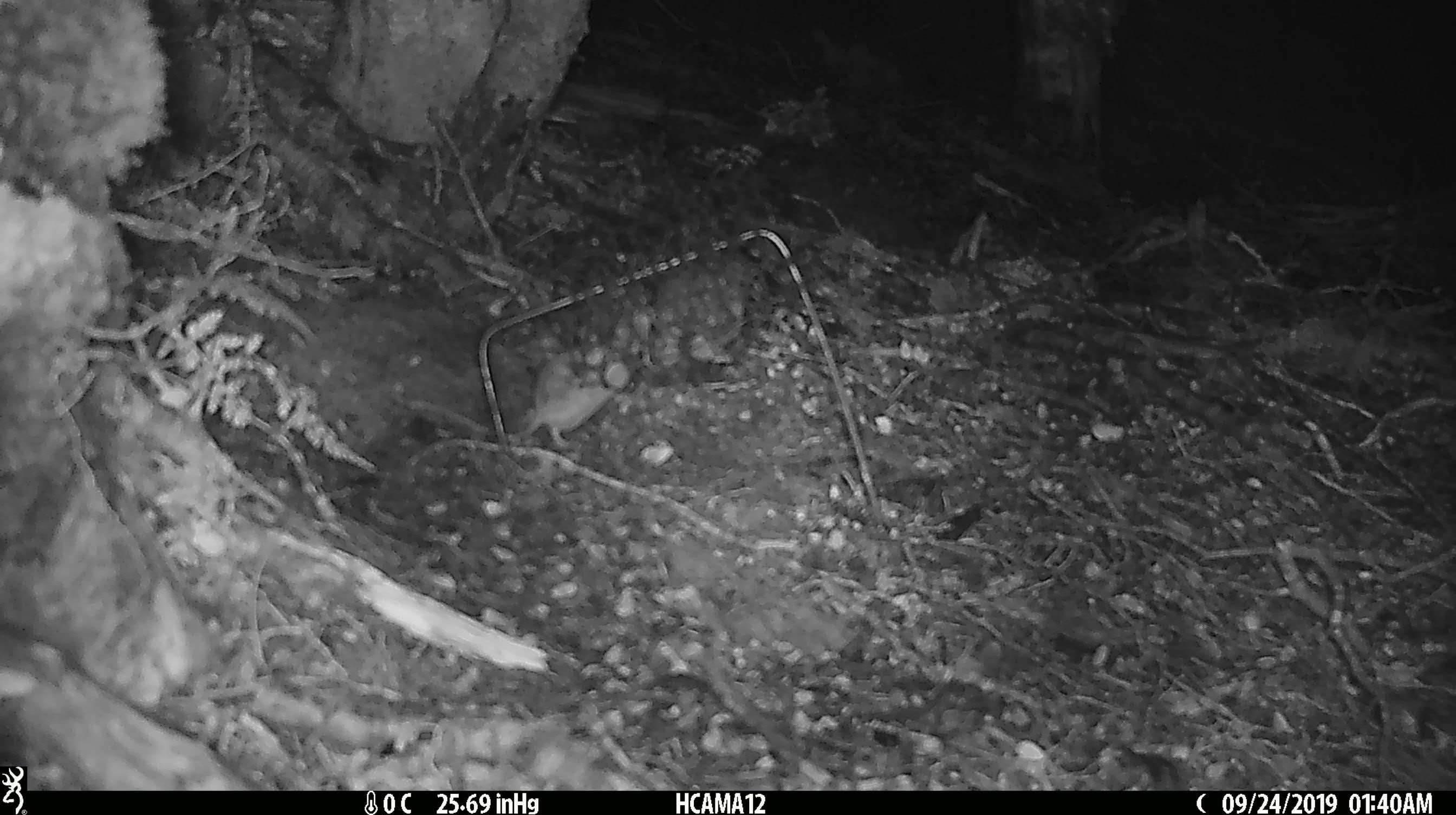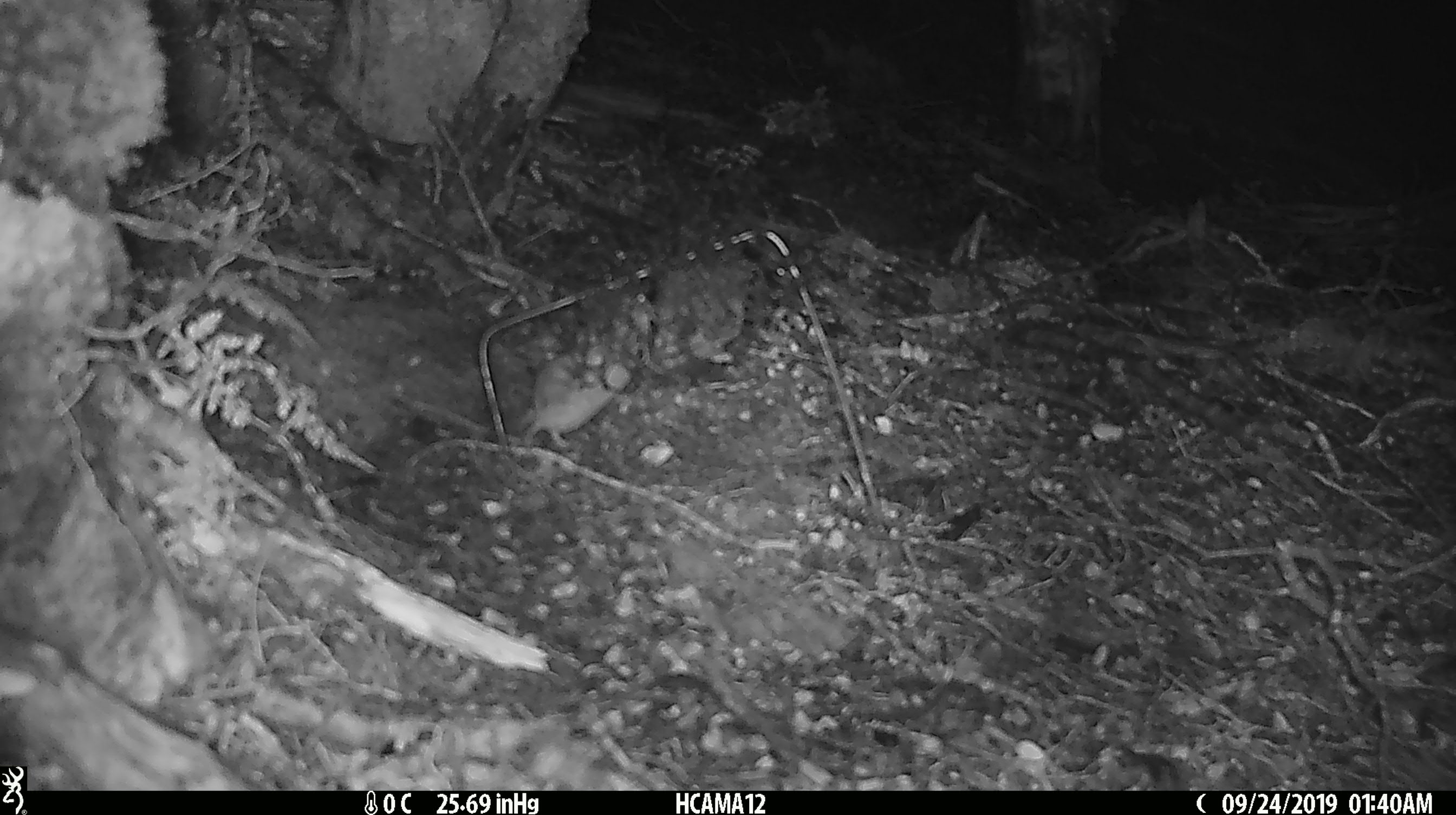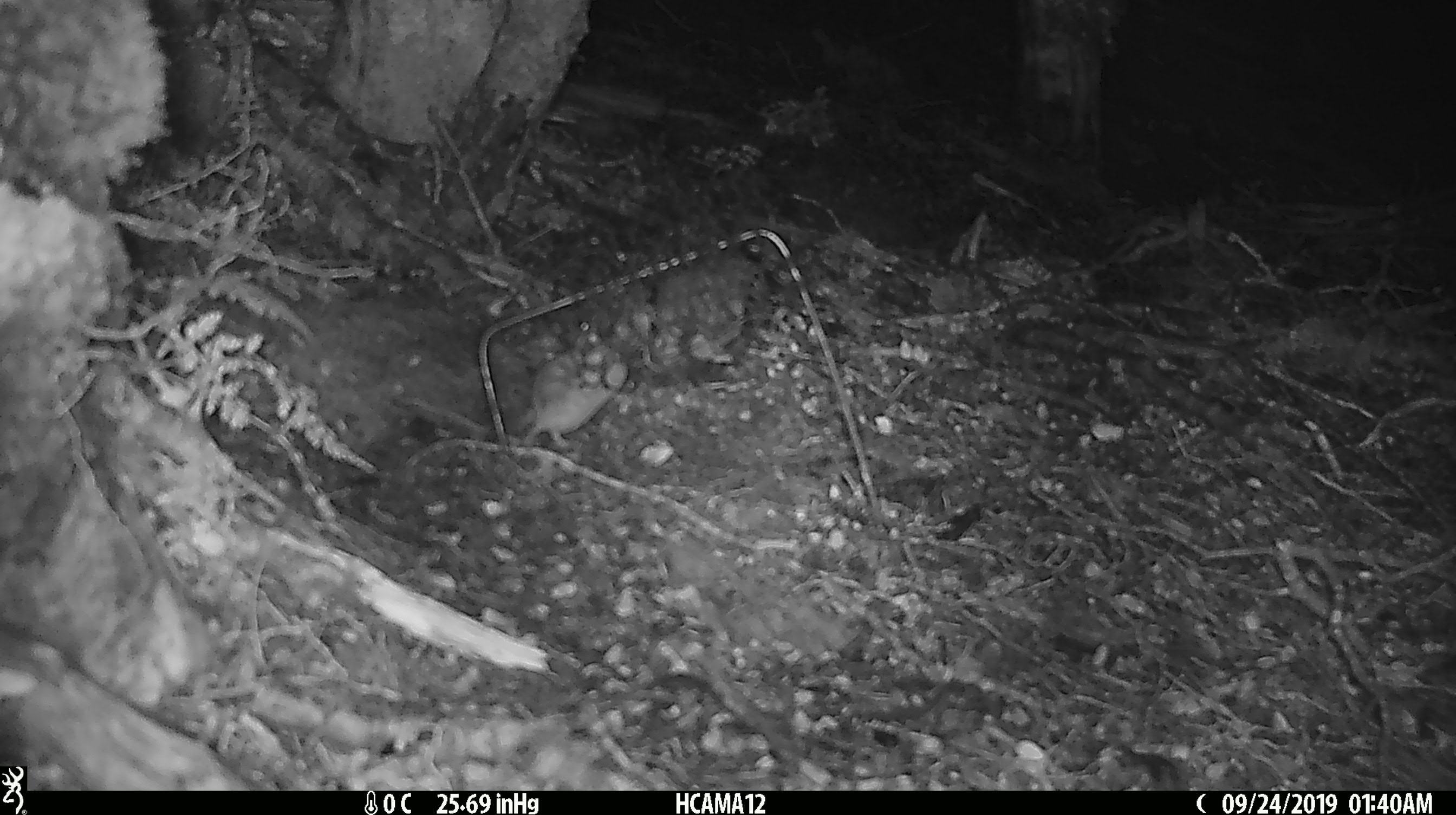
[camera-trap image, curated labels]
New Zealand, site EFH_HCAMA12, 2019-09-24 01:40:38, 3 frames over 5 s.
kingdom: Animalia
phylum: Chordata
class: Mammalia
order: Rodentia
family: Muridae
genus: Mus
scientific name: Mus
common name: mouse